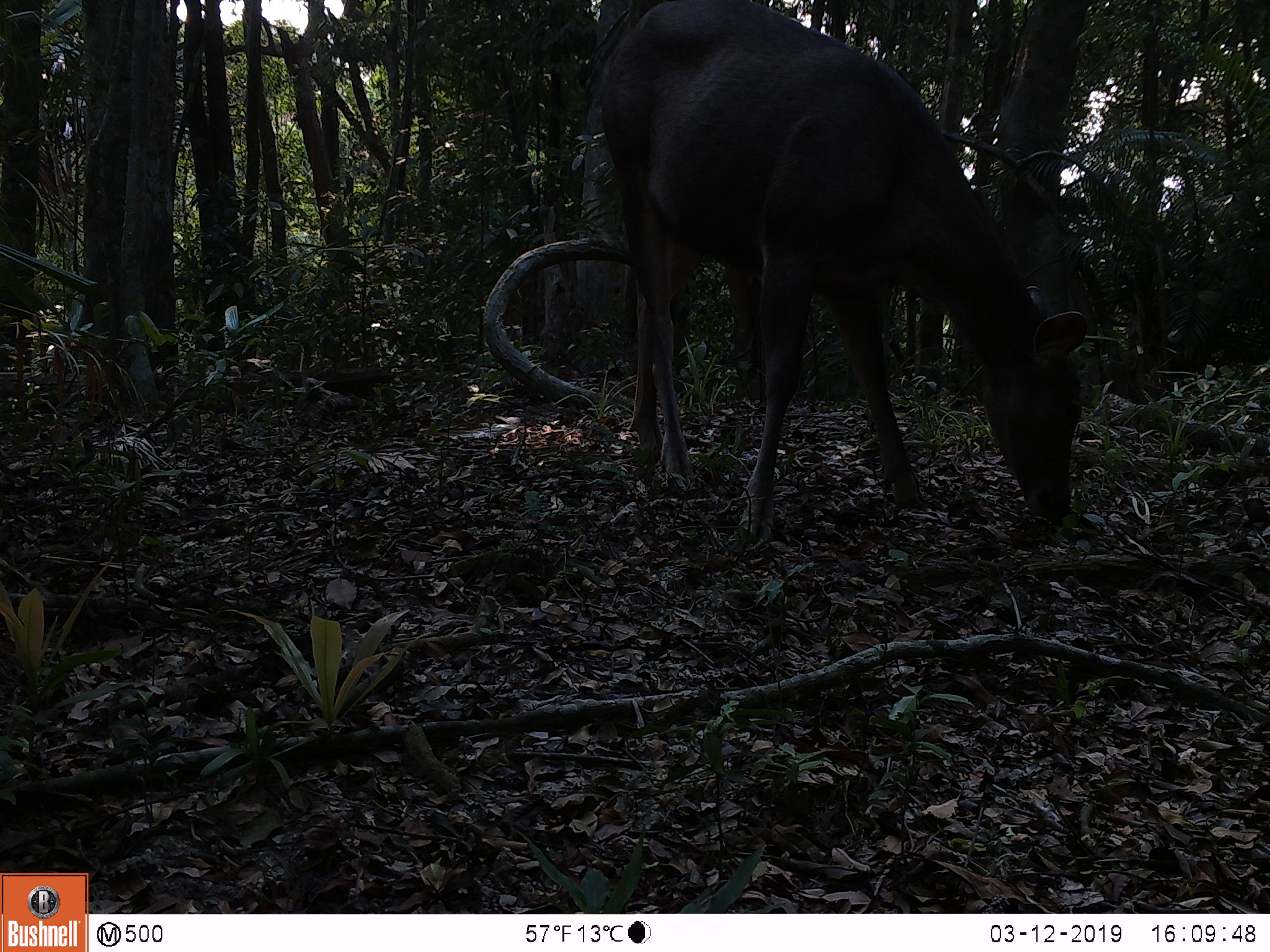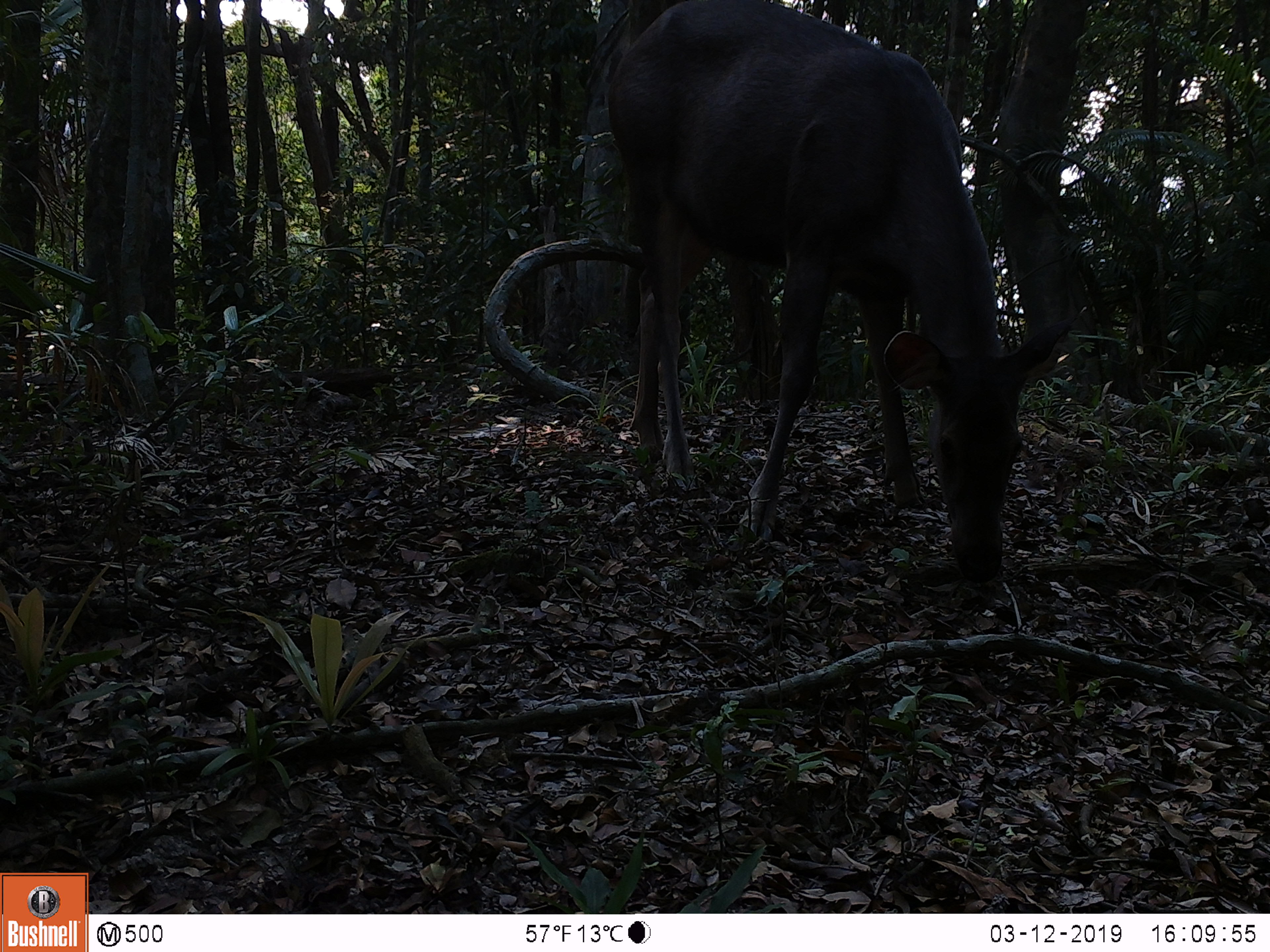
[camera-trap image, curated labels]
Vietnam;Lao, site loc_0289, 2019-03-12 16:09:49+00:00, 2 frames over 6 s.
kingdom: Animalia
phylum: Chordata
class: Mammalia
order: Artiodactyla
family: Cervidae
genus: Rusa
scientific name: Rusa unicolor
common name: sambar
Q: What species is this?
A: Sambar (Rusa unicolor).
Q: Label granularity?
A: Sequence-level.